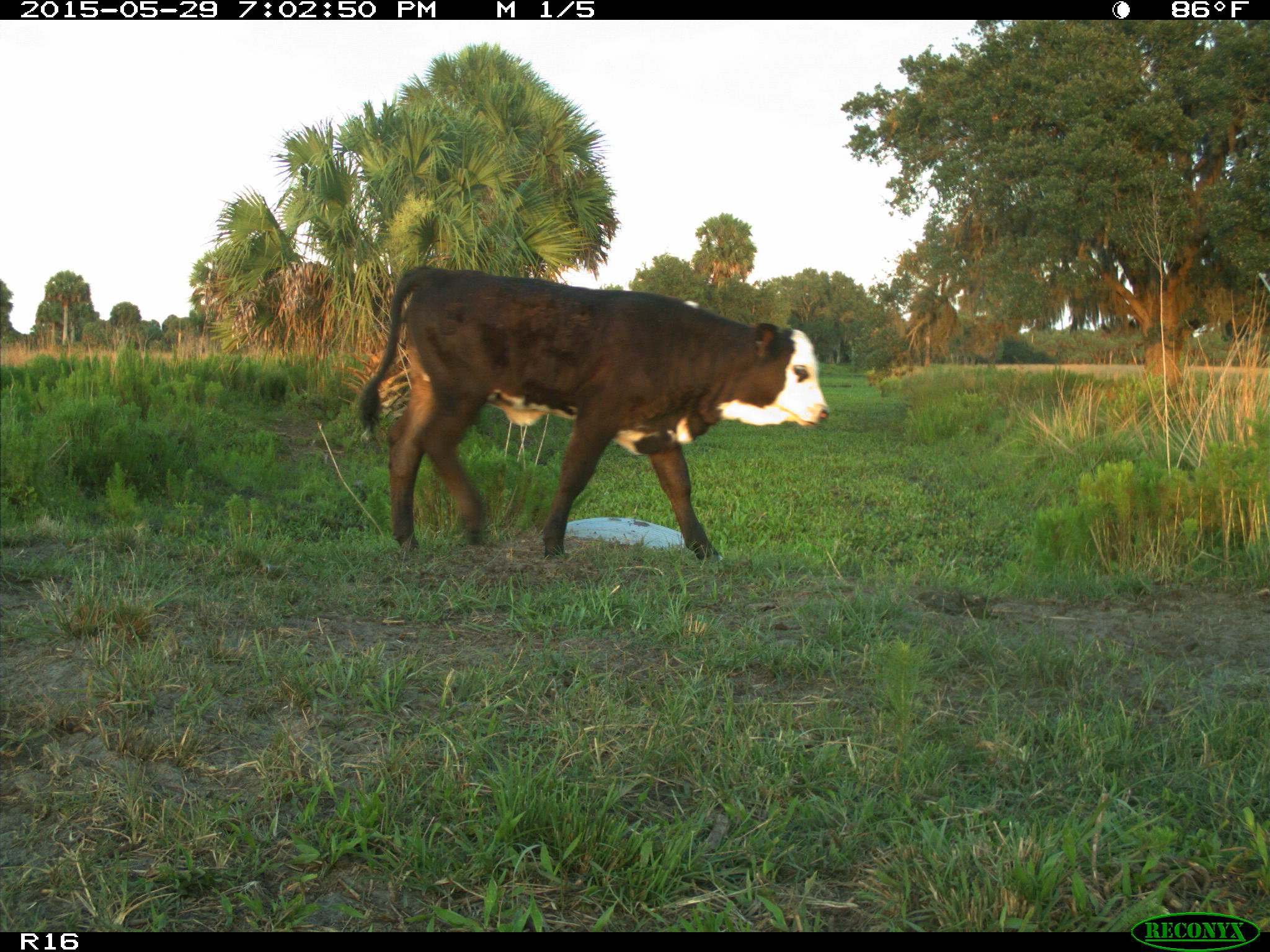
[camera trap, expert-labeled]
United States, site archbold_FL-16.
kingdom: Animalia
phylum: Chordata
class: Mammalia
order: Artiodactyla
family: Bovidae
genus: Bos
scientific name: Bos taurus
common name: domestic cow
Bos taurus (domestic cow).